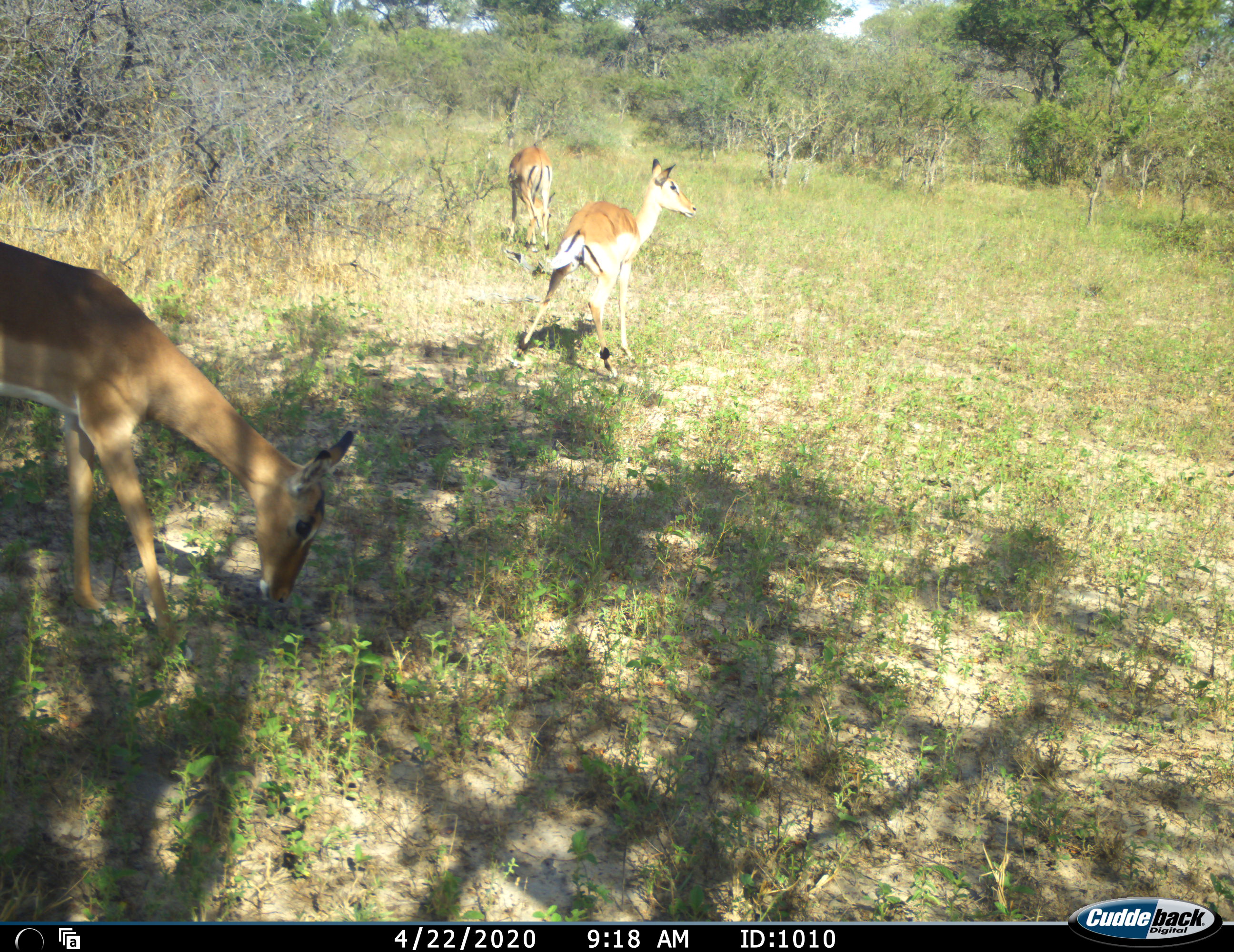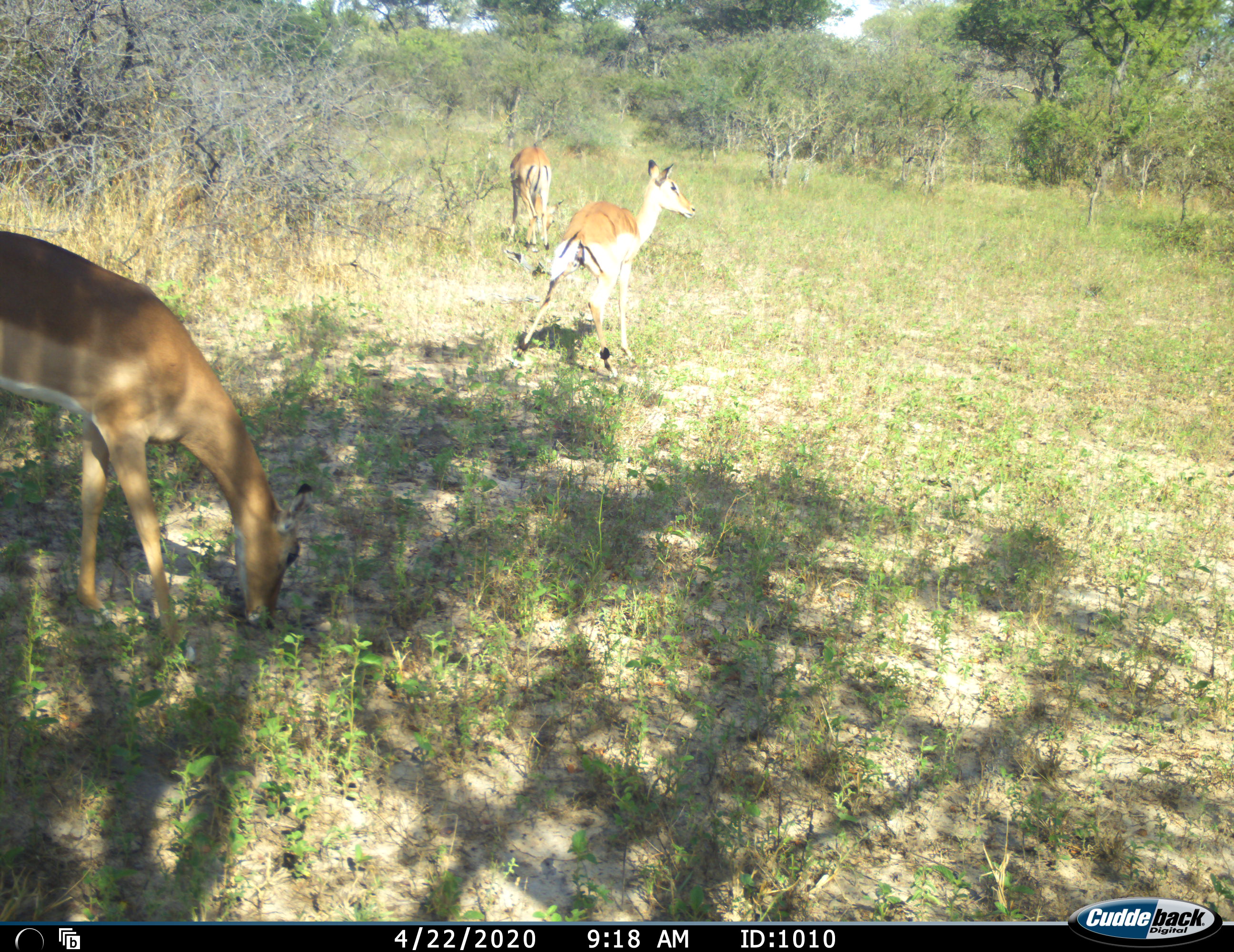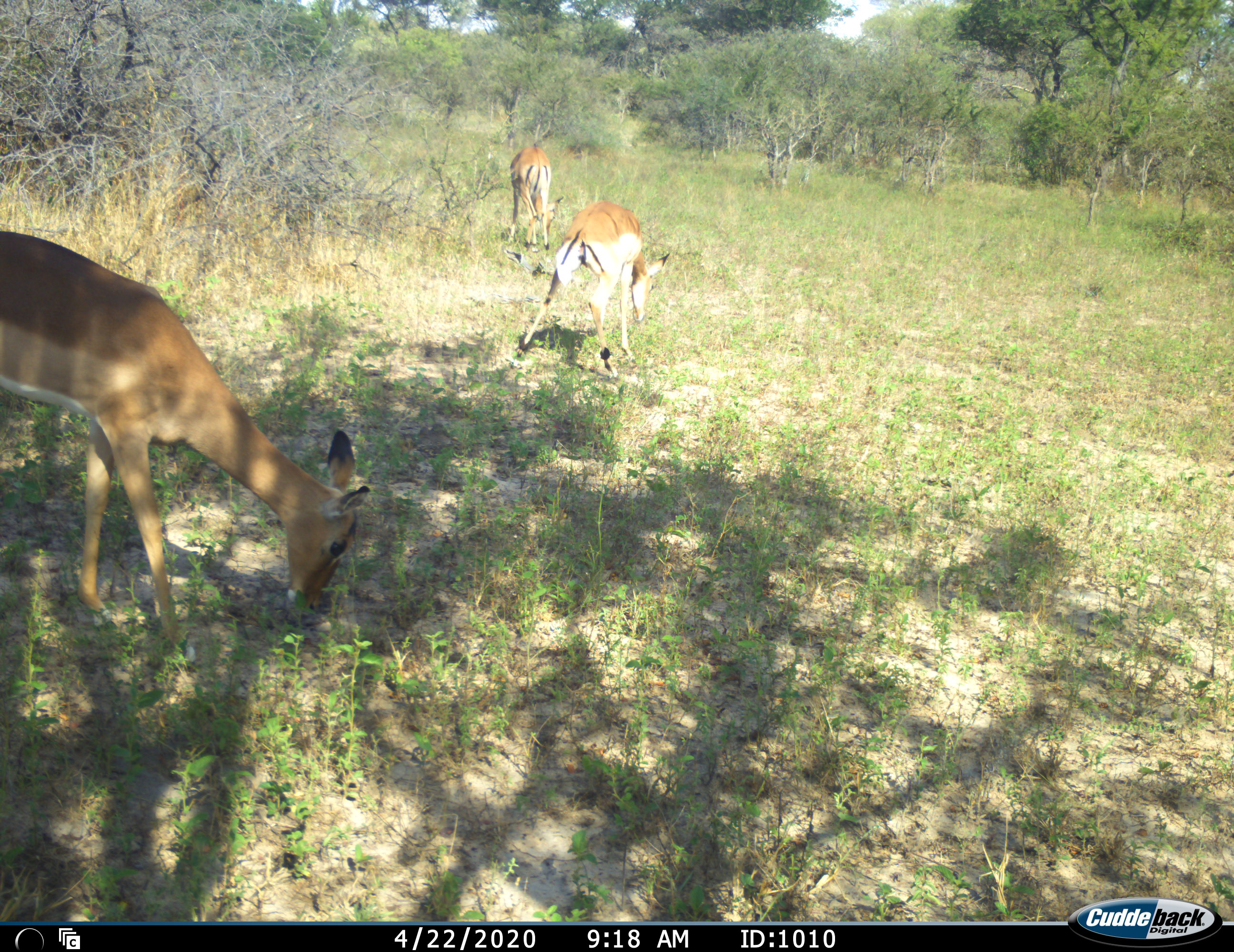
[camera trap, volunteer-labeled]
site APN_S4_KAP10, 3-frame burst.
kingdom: Animalia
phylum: Chordata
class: Mammalia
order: Artiodactyla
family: Bovidae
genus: Aepyceros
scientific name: Aepyceros melampus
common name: impala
Impala (Aepyceros melampus), count 3. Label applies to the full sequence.